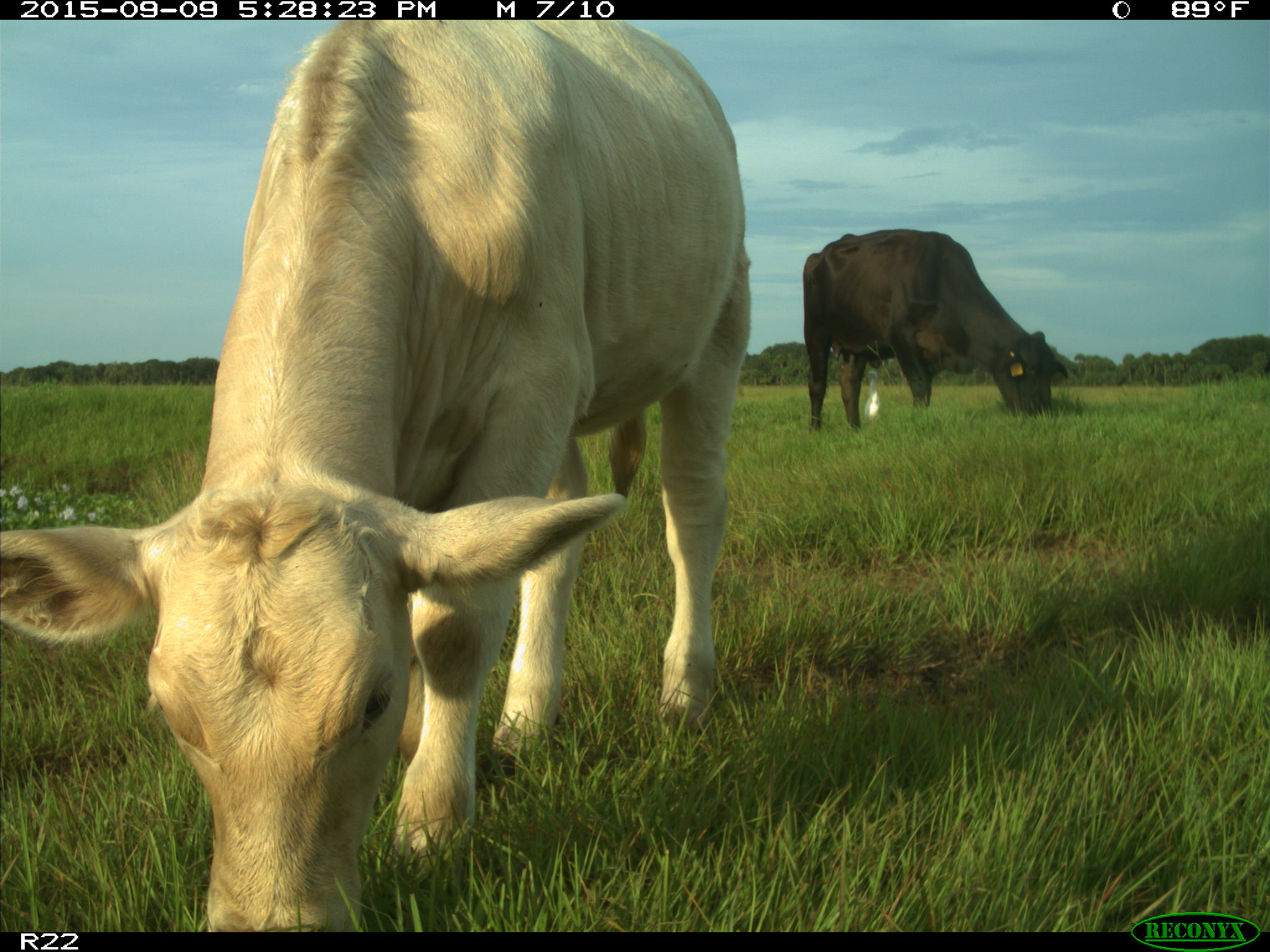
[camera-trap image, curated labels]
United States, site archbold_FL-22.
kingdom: Animalia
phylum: Chordata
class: Mammalia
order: Artiodactyla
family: Bovidae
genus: Bos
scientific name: Bos taurus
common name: domestic cow